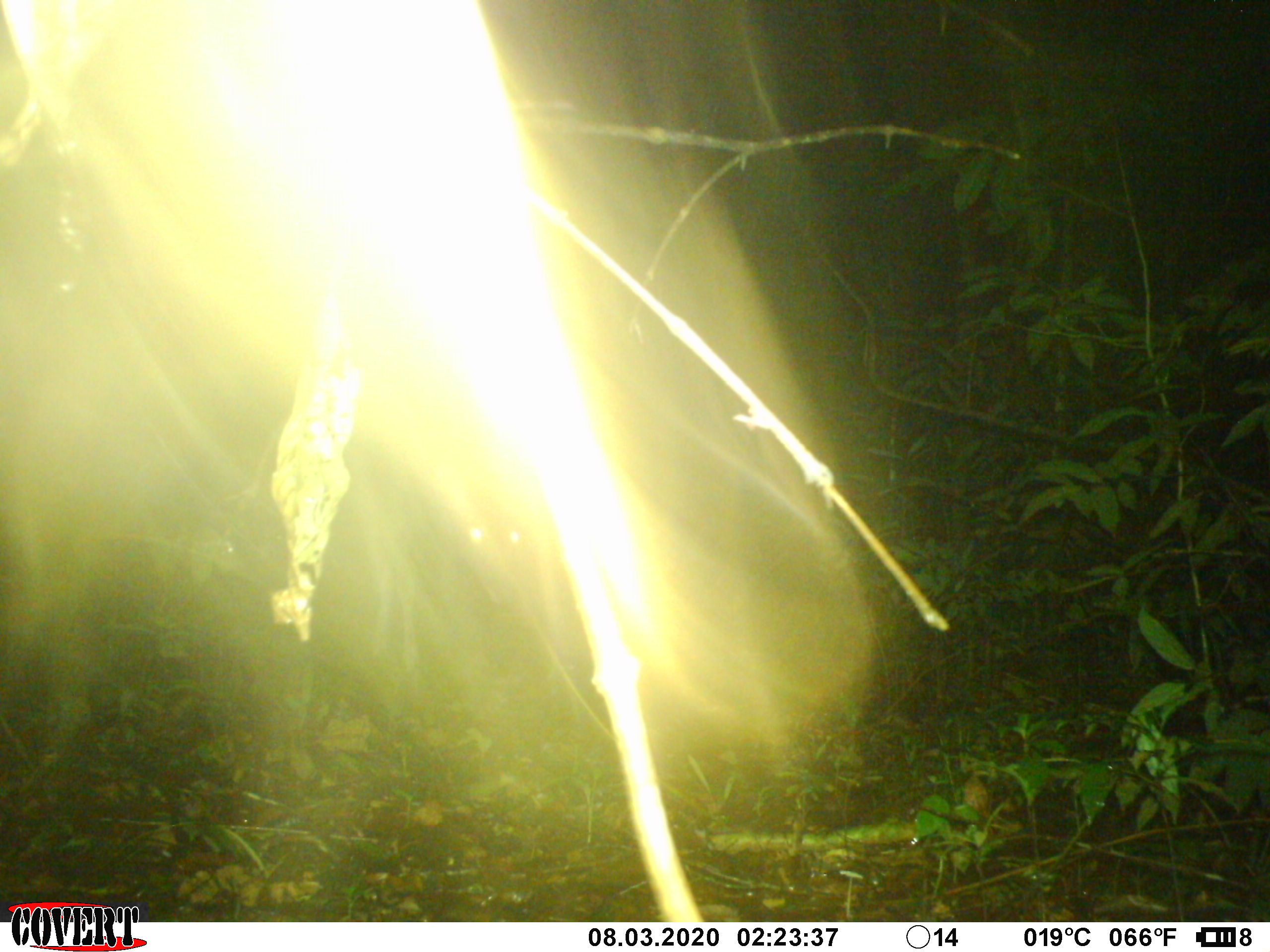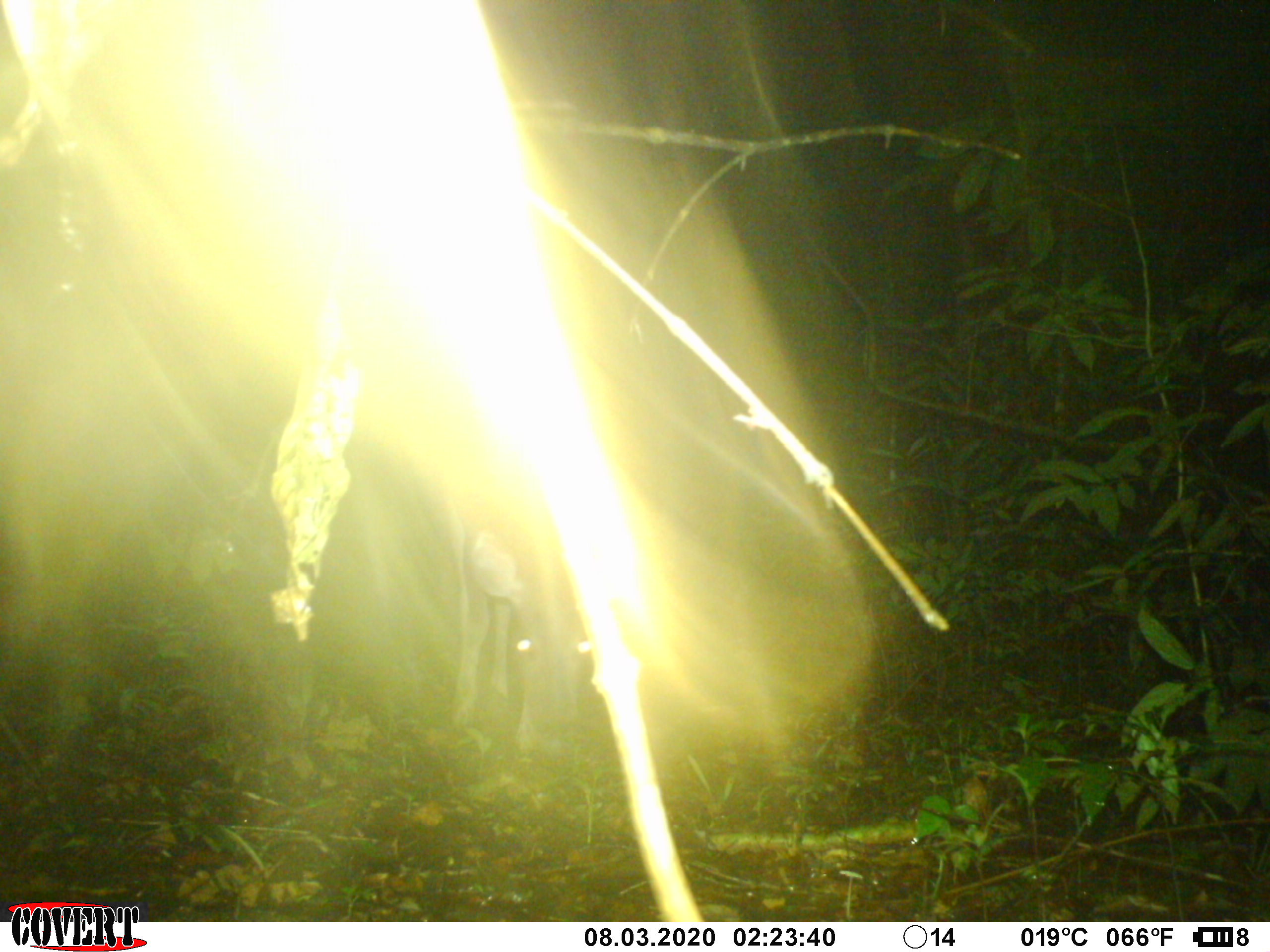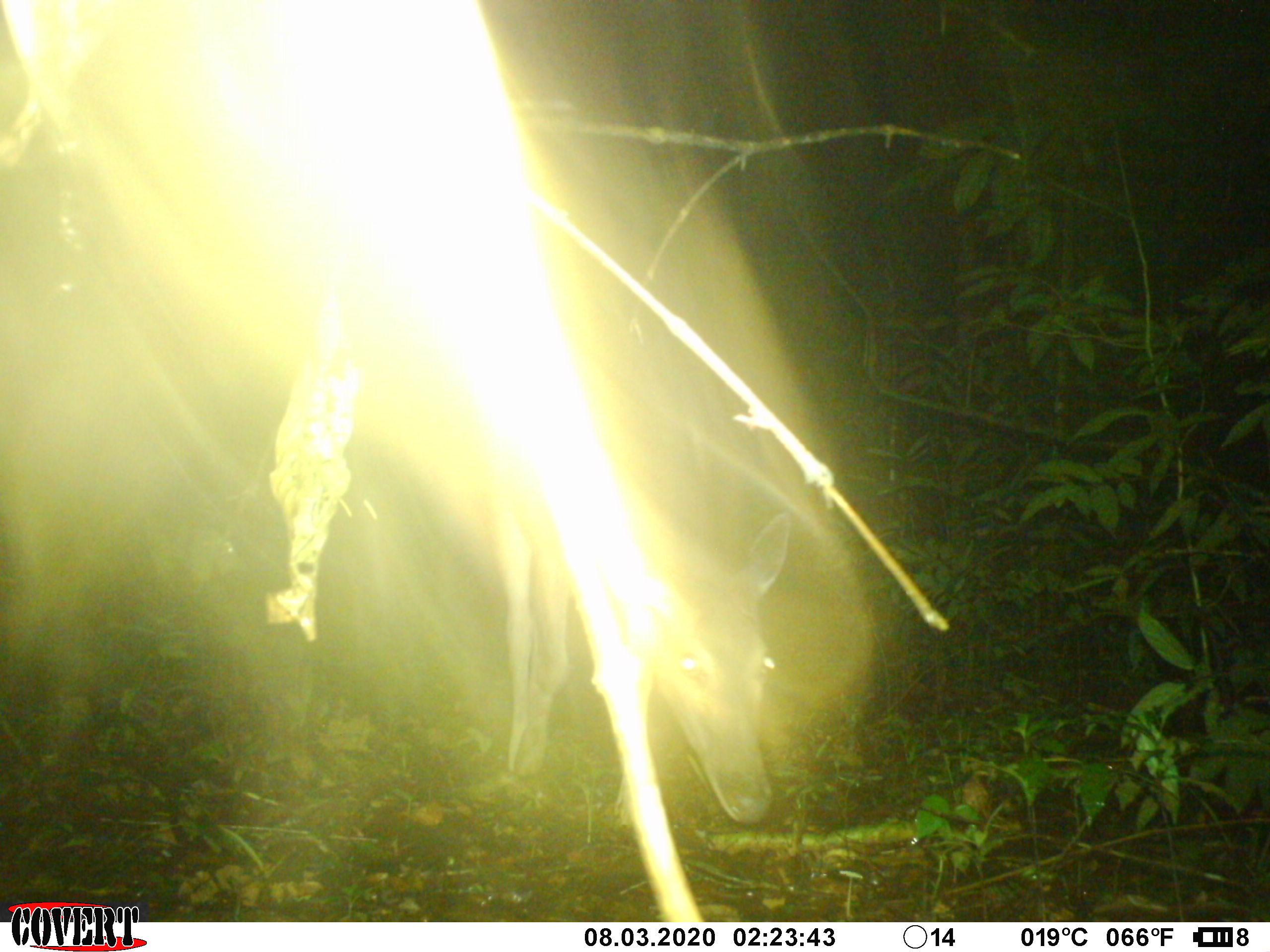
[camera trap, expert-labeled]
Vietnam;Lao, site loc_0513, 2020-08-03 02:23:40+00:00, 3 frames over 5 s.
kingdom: Animalia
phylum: Chordata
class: Mammalia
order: Artiodactyla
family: Cervidae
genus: Rusa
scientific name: Rusa unicolor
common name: sambar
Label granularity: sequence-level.